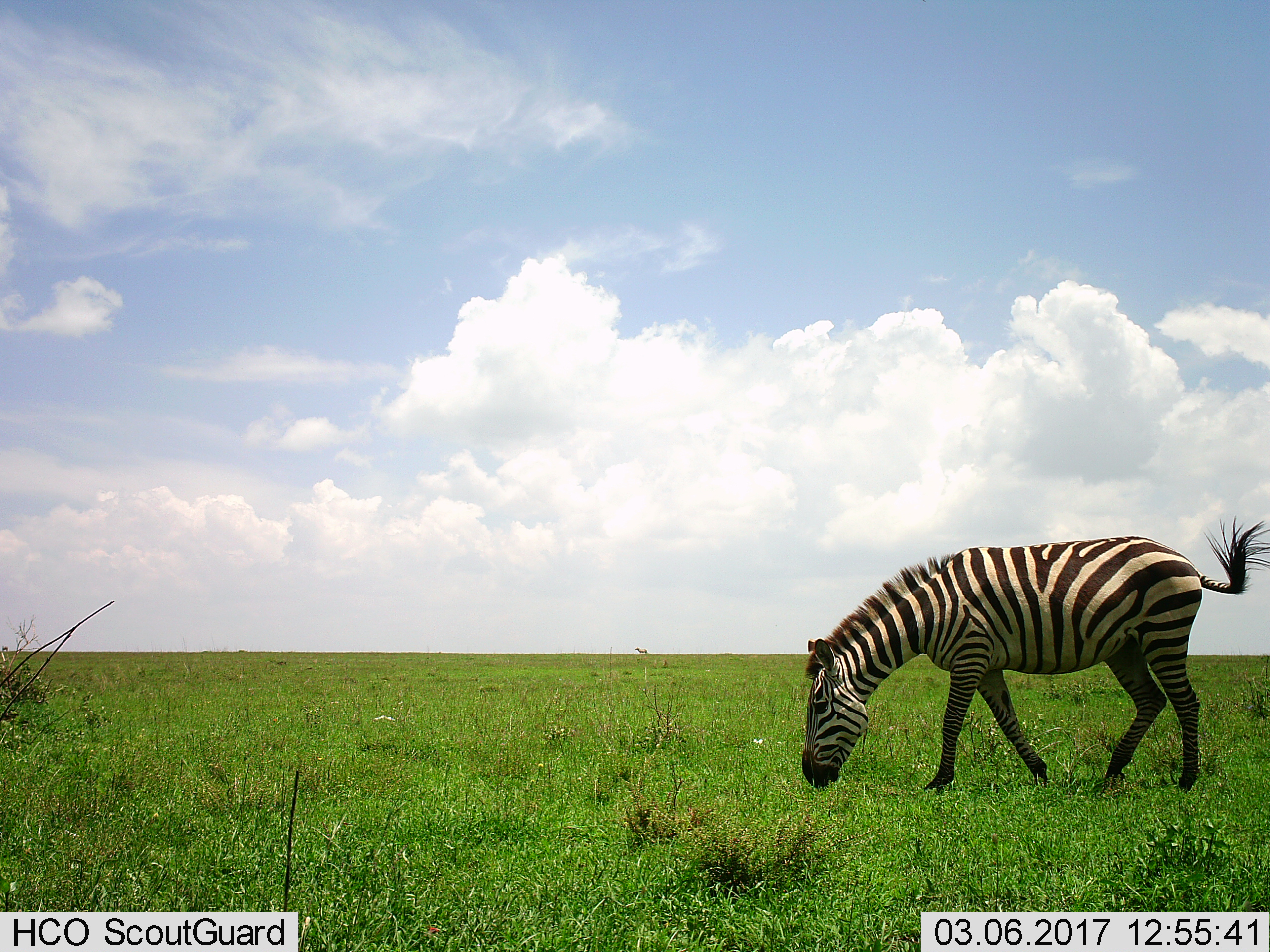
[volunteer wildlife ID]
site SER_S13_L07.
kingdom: Animalia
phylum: Chordata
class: Mammalia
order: Perissodactyla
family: Equidae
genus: Equus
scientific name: Equus quagga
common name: plains zebra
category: zebraplains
Zebraplains (plains zebra) (Equus quagga), count 1. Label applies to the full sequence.